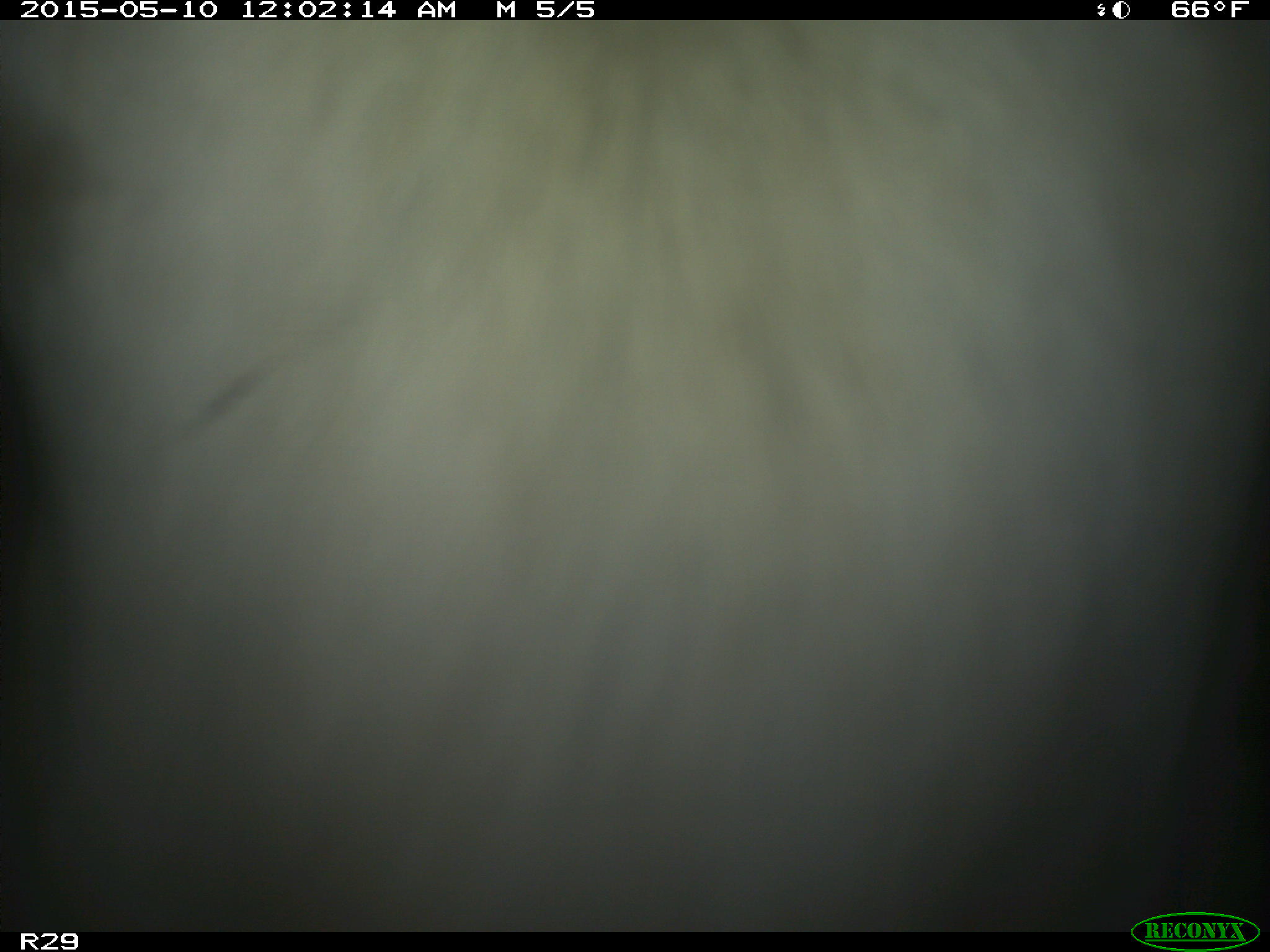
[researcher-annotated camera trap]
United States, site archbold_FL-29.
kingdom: Animalia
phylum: Chordata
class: Mammalia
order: Artiodactyla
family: Bovidae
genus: Bos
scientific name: Bos taurus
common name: domestic cow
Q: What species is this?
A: Bos taurus (domestic cow).